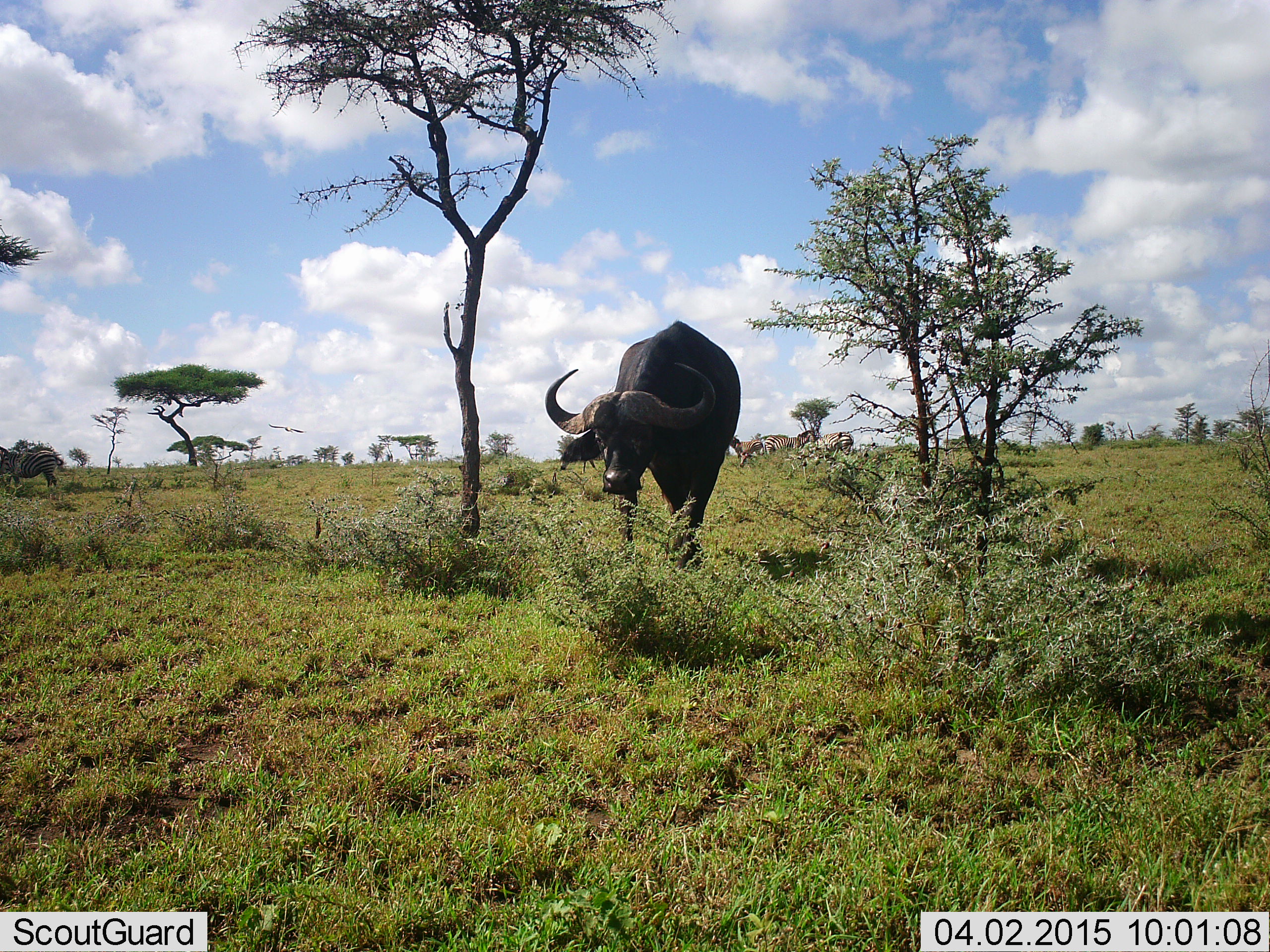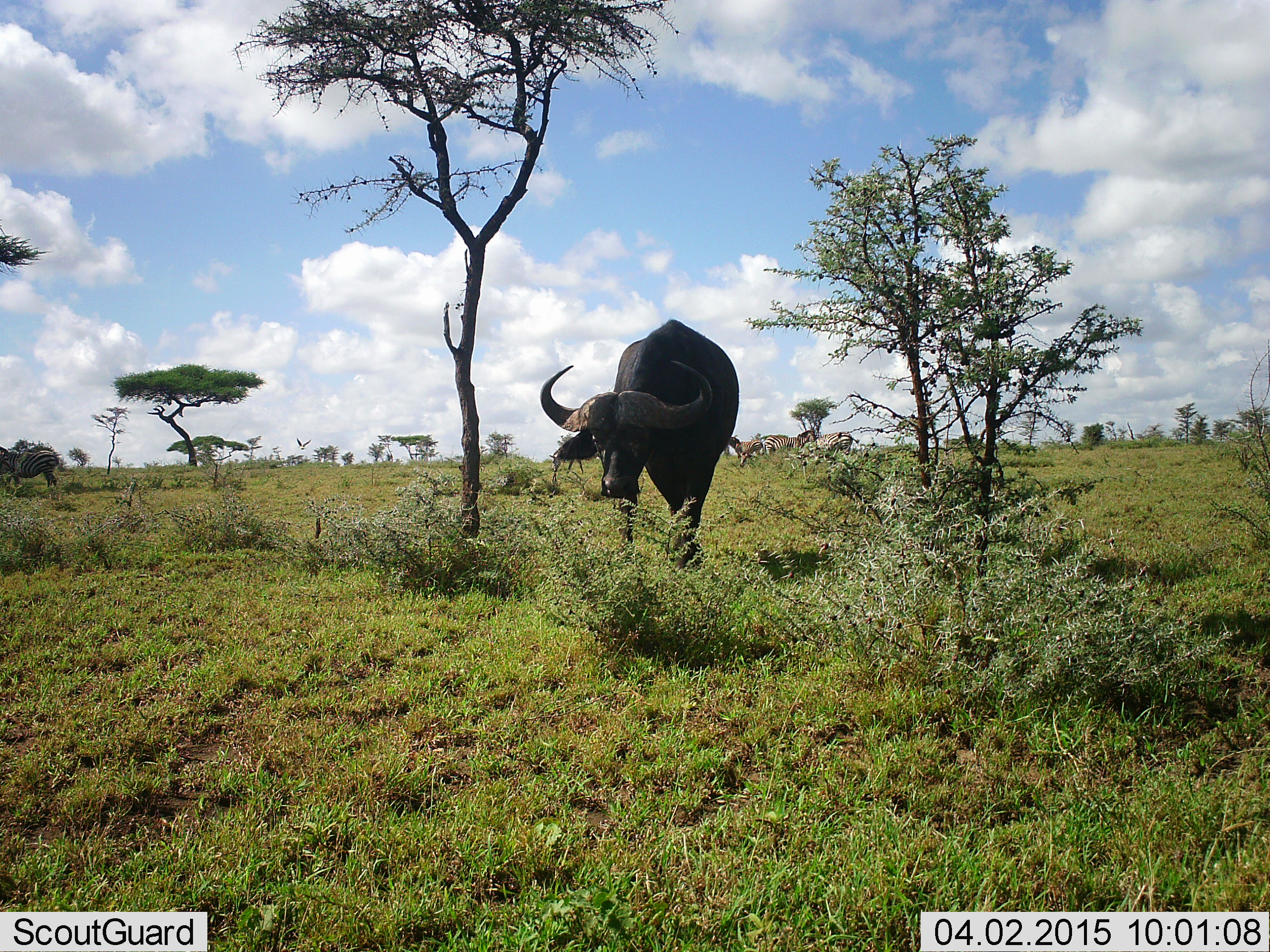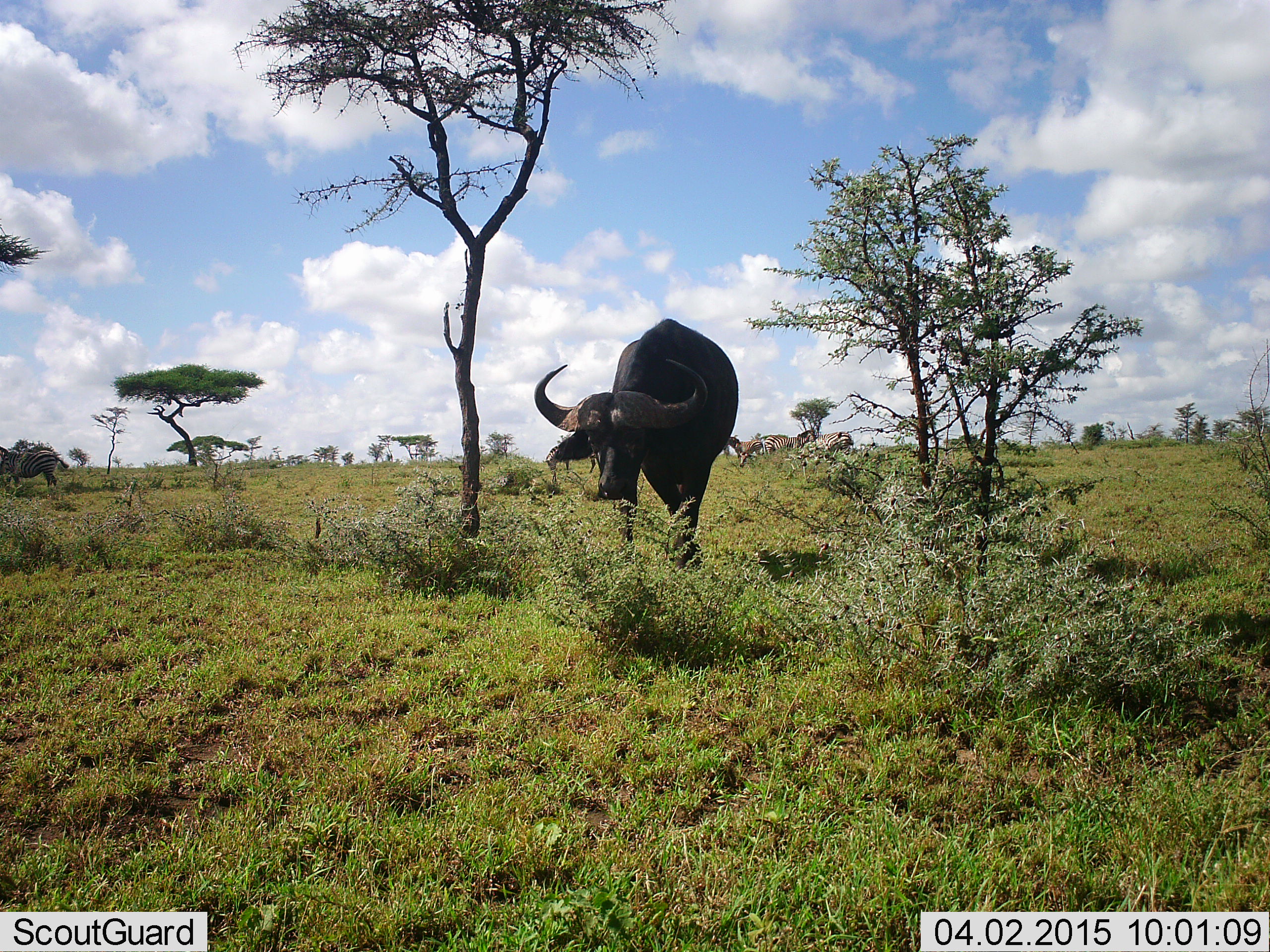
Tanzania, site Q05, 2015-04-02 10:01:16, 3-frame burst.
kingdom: Animalia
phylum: Chordata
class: Mammalia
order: Artiodactyla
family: Bovidae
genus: Syncerus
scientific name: Syncerus caffer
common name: cape buffalo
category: buffalo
Buffalo (cape buffalo) (Syncerus caffer), count 1. Behavior (volunteer vote fractions): standing 56%, resting 0%, moving 25%, interacting 0%. Young present (vote fraction): 0%. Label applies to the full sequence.